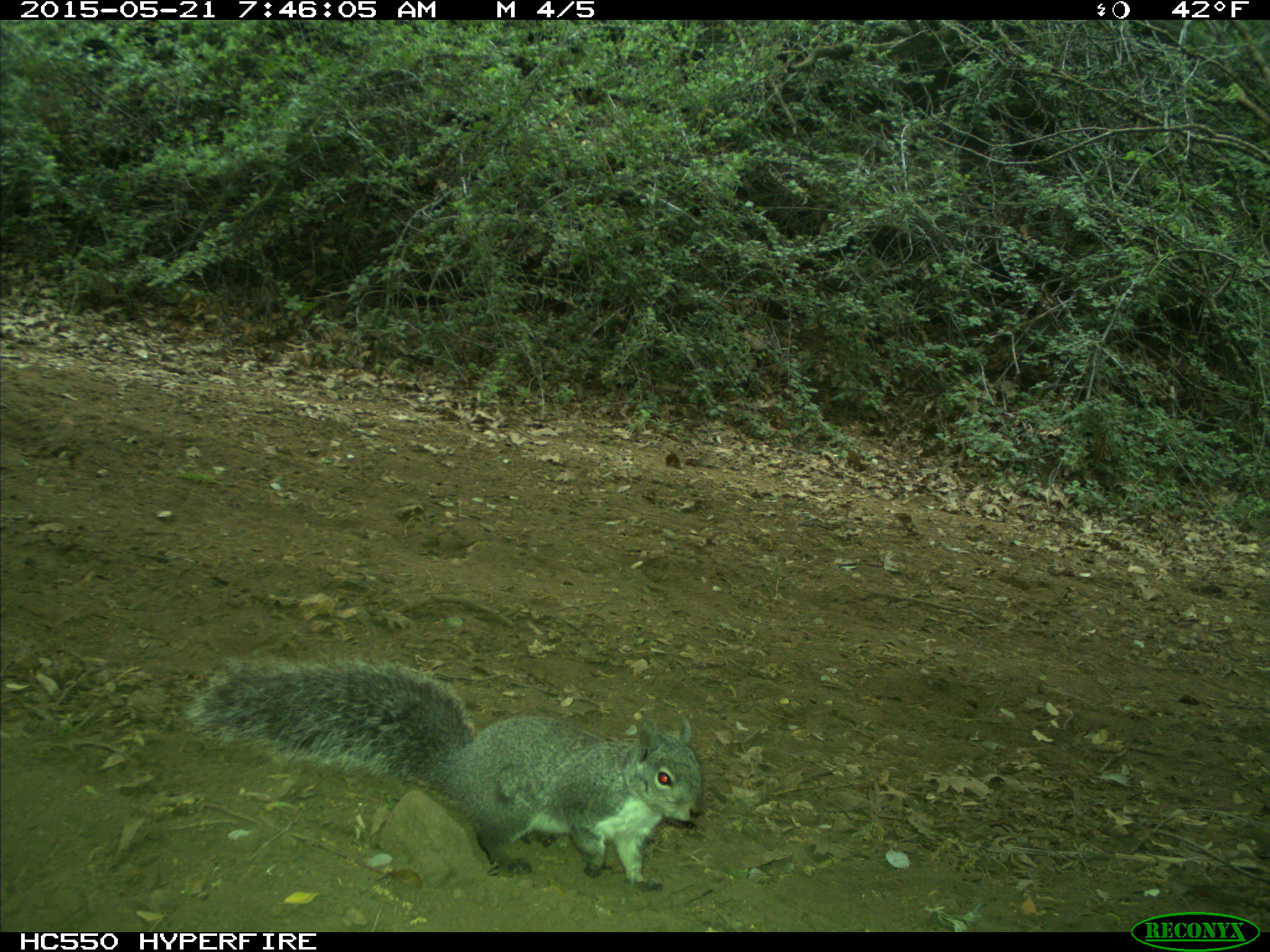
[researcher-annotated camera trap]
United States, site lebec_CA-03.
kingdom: Animalia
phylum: Chordata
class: Mammalia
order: Rodentia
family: Sciuridae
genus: Sciurus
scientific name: Sciurus carolinensis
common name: eastern gray squirrel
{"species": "Sciurus carolinensis (eastern gray squirrel)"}